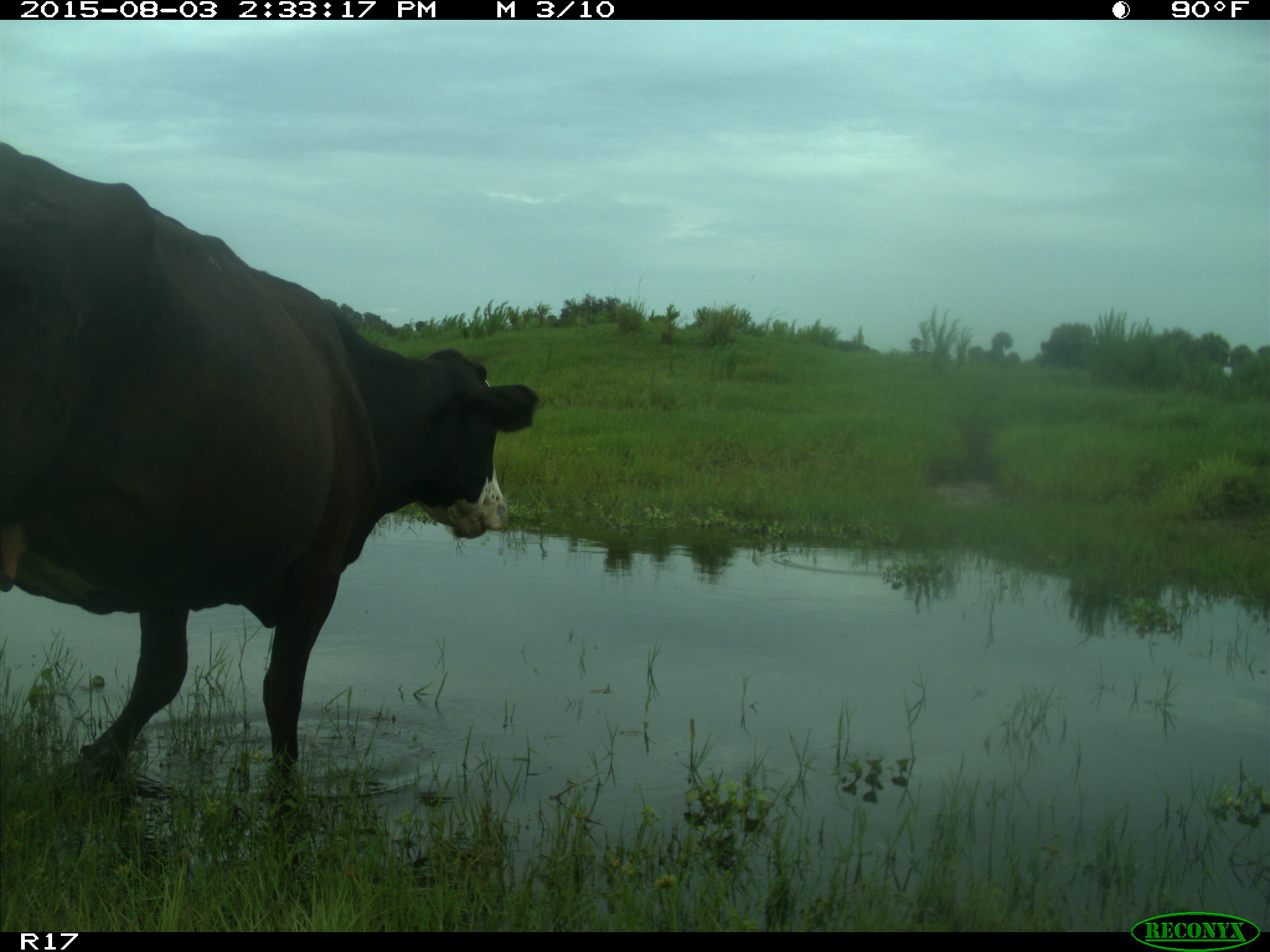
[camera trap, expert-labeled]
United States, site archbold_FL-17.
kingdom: Animalia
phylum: Chordata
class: Mammalia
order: Artiodactyla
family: Bovidae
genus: Bos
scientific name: Bos taurus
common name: domestic cow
Bos taurus (domestic cow).